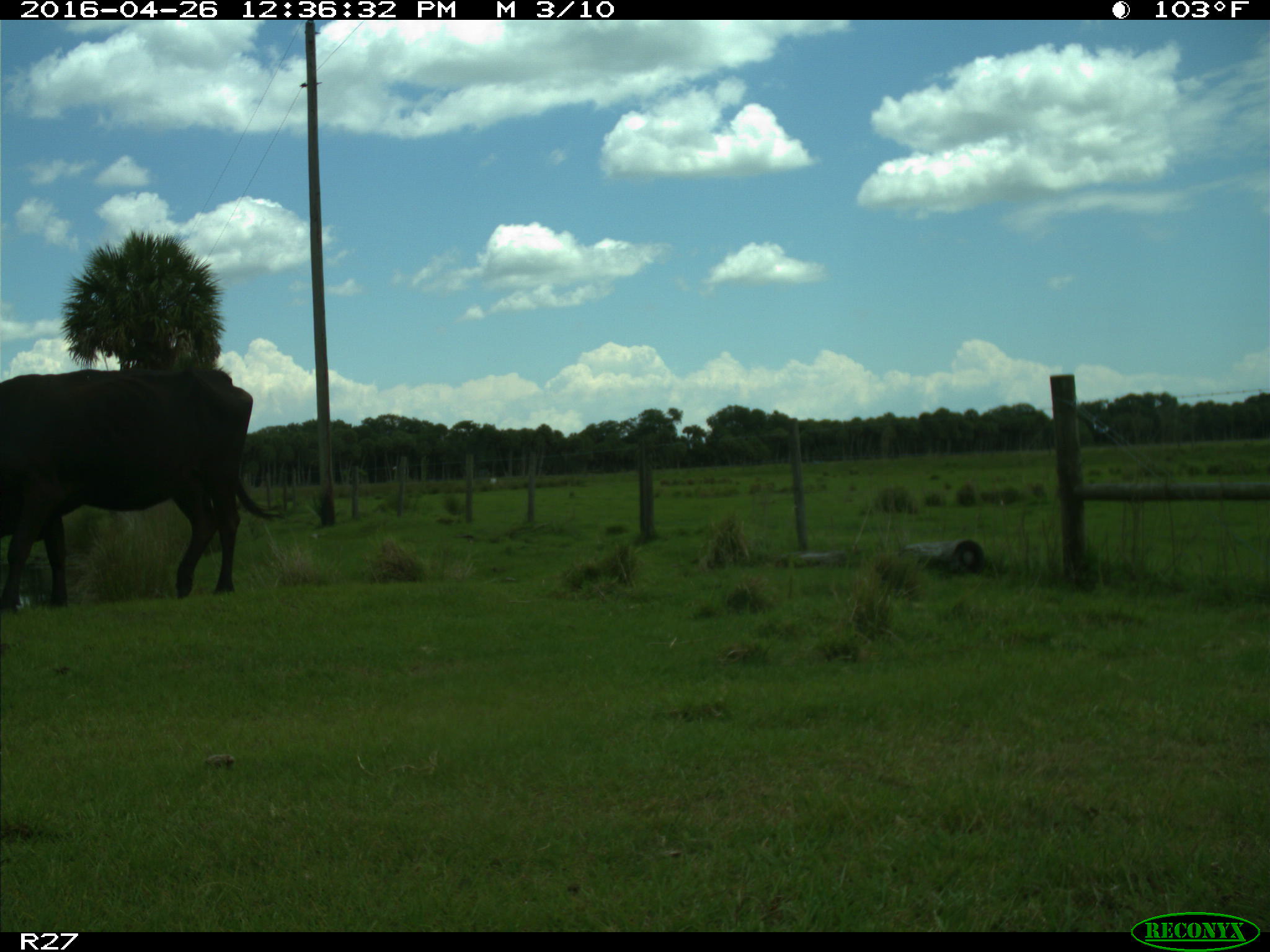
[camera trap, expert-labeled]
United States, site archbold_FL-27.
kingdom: Animalia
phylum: Chordata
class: Mammalia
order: Artiodactyla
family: Bovidae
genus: Bos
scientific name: Bos taurus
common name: domestic cow